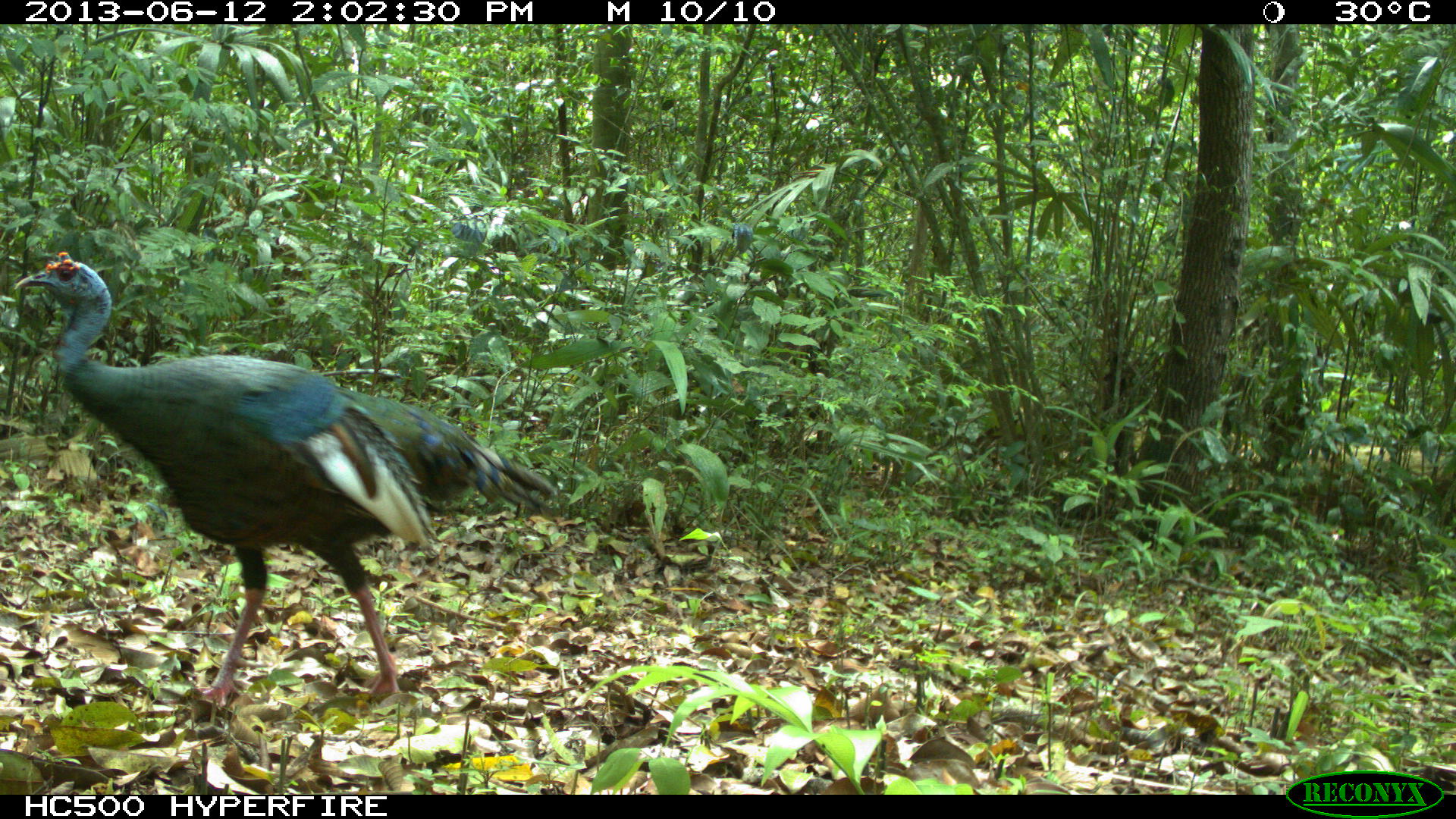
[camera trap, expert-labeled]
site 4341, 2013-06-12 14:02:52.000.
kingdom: Animalia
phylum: Chordata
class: Aves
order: Galliformes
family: Phasianidae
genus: Meleagris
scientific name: Meleagris ocellata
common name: ocellated turkey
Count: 1.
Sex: male.